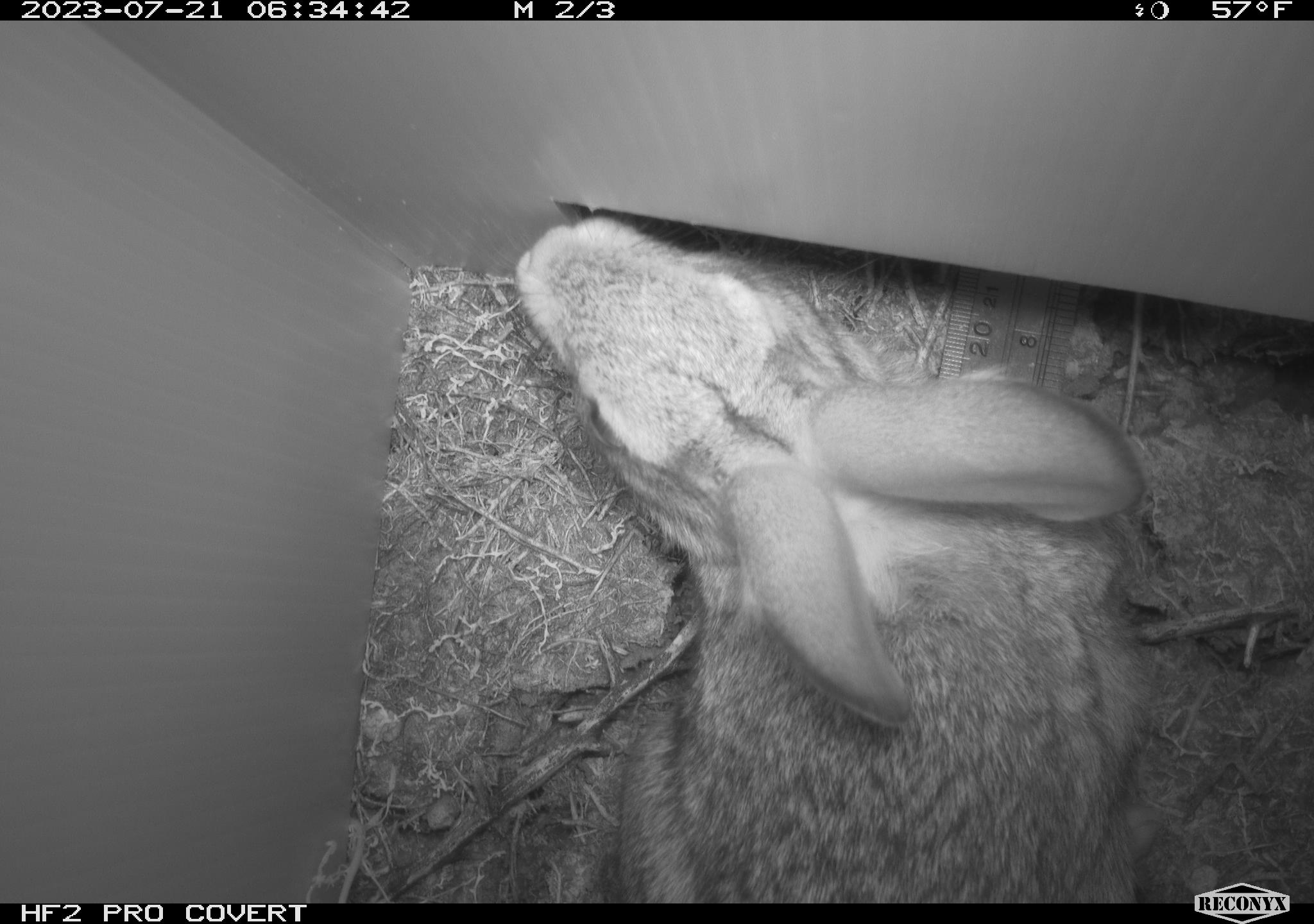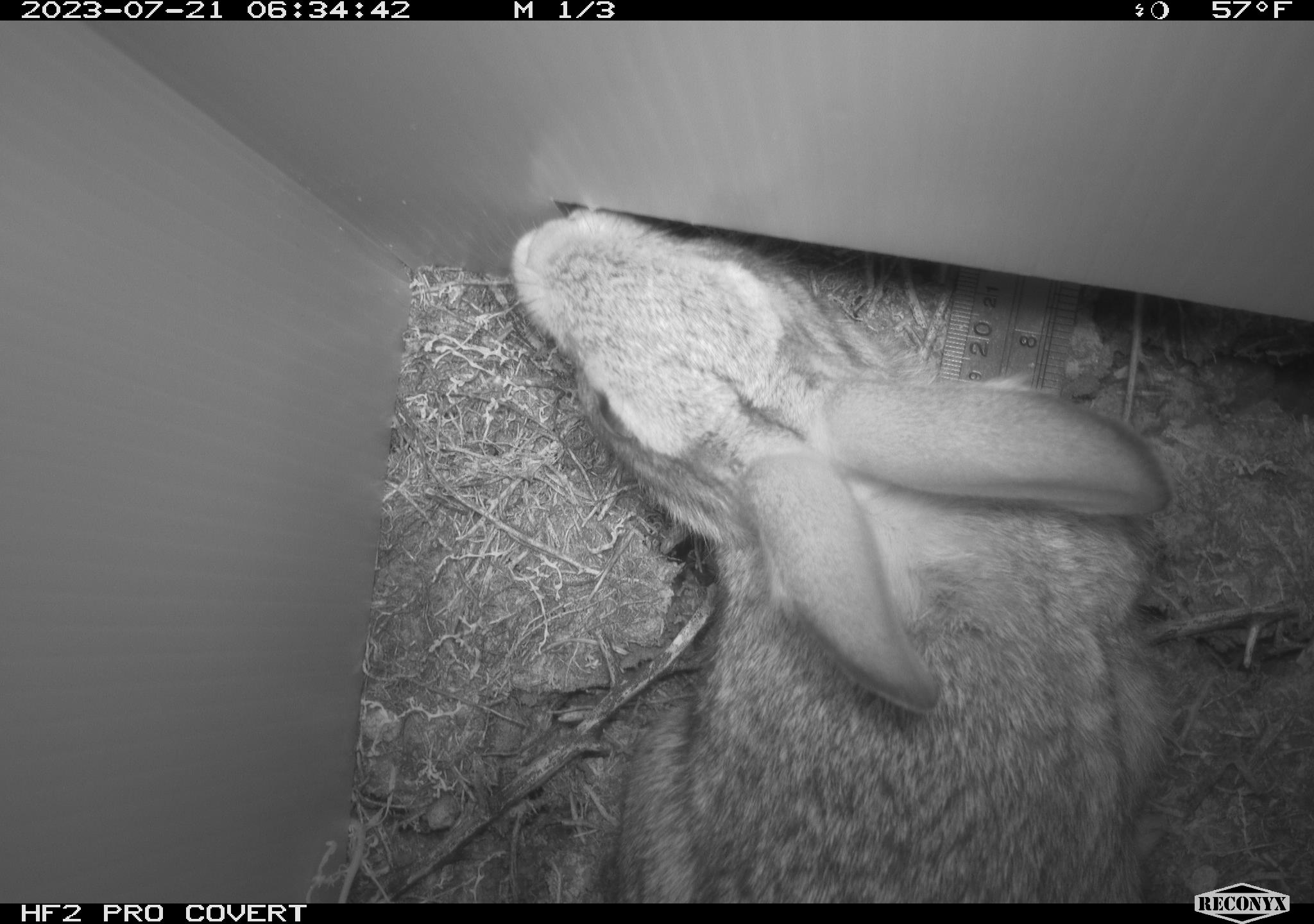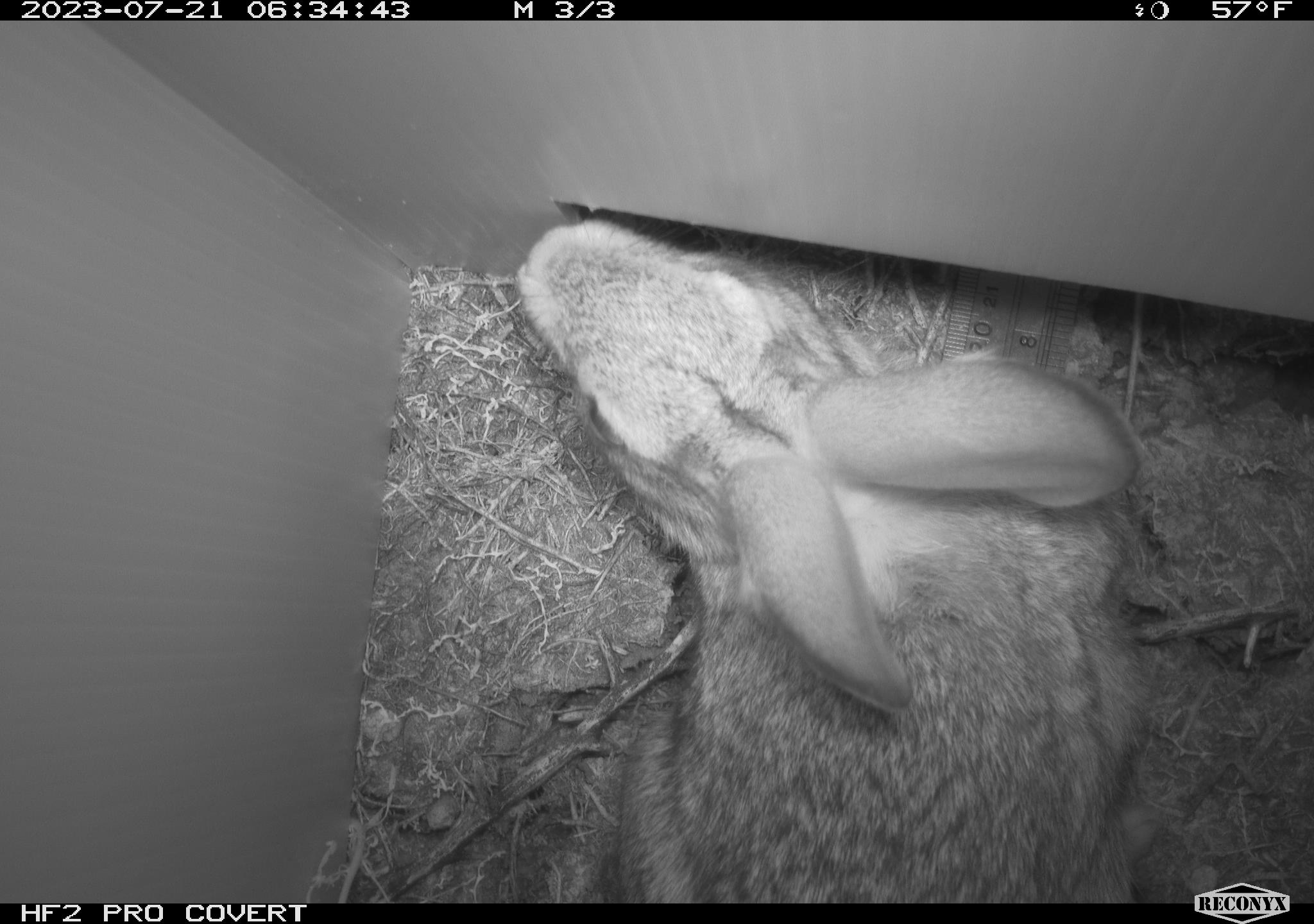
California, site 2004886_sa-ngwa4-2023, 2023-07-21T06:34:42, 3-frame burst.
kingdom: Animalia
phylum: Chordata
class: Mammalia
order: Lagomorpha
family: Leporidae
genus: Sylvilagus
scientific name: Sylvilagus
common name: cottontail rabbits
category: sylvilagus species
Sylvilagus species (cottontail rabbits) (Sylvilagus).